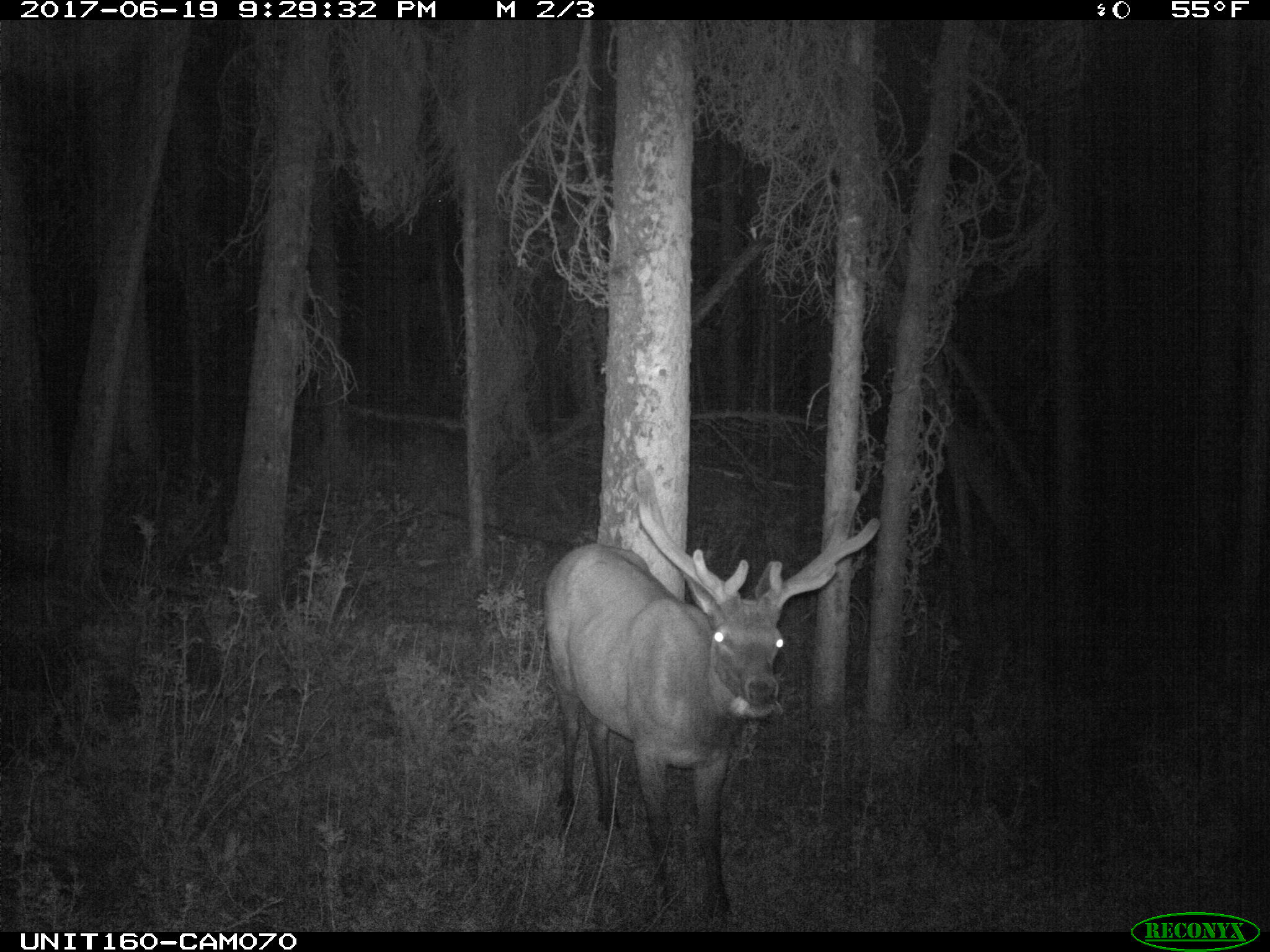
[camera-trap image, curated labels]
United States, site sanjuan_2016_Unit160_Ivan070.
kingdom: Animalia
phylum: Chordata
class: Mammalia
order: Artiodactyla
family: Cervidae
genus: Cervus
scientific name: Cervus elaphus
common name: red deer